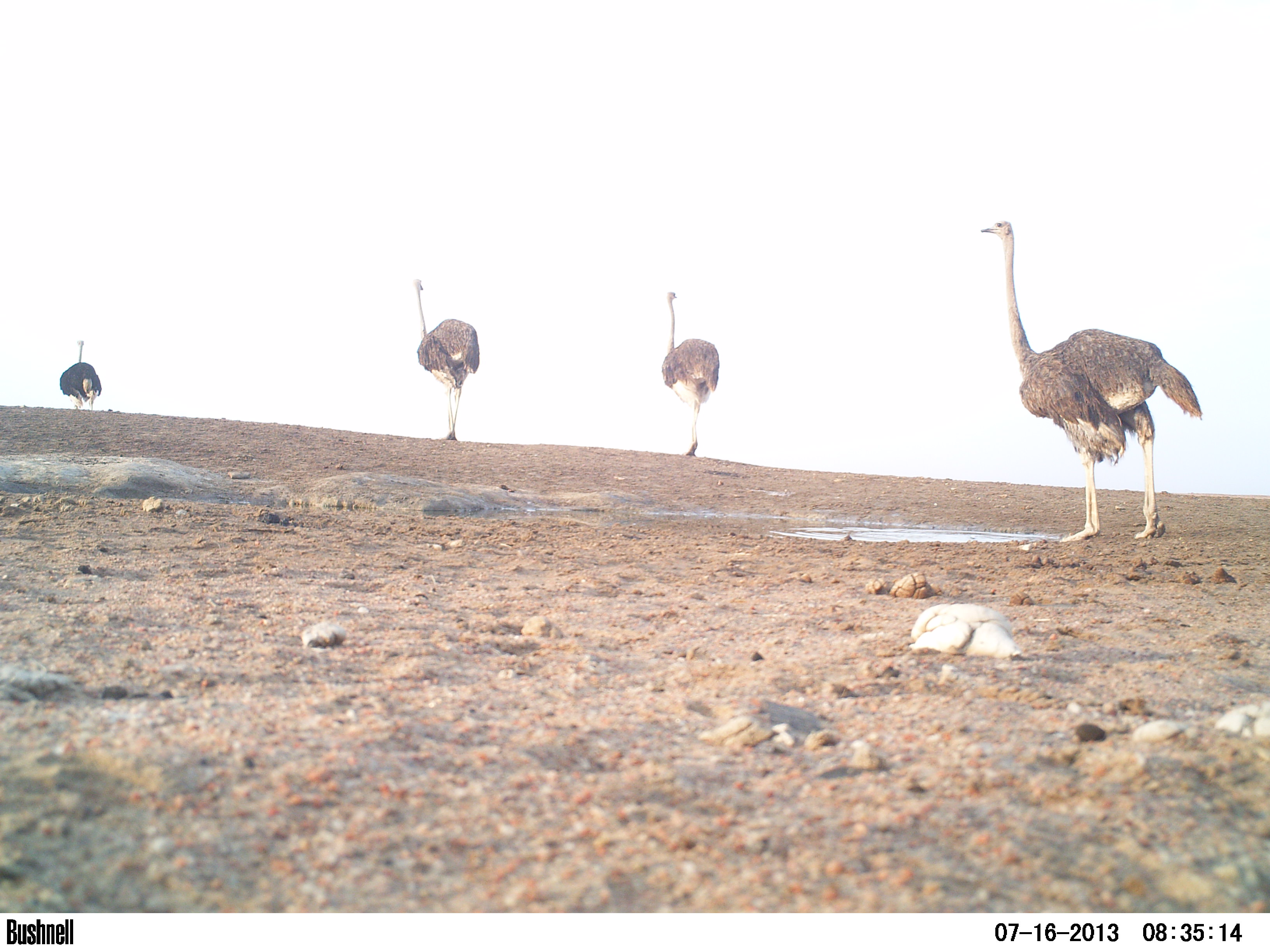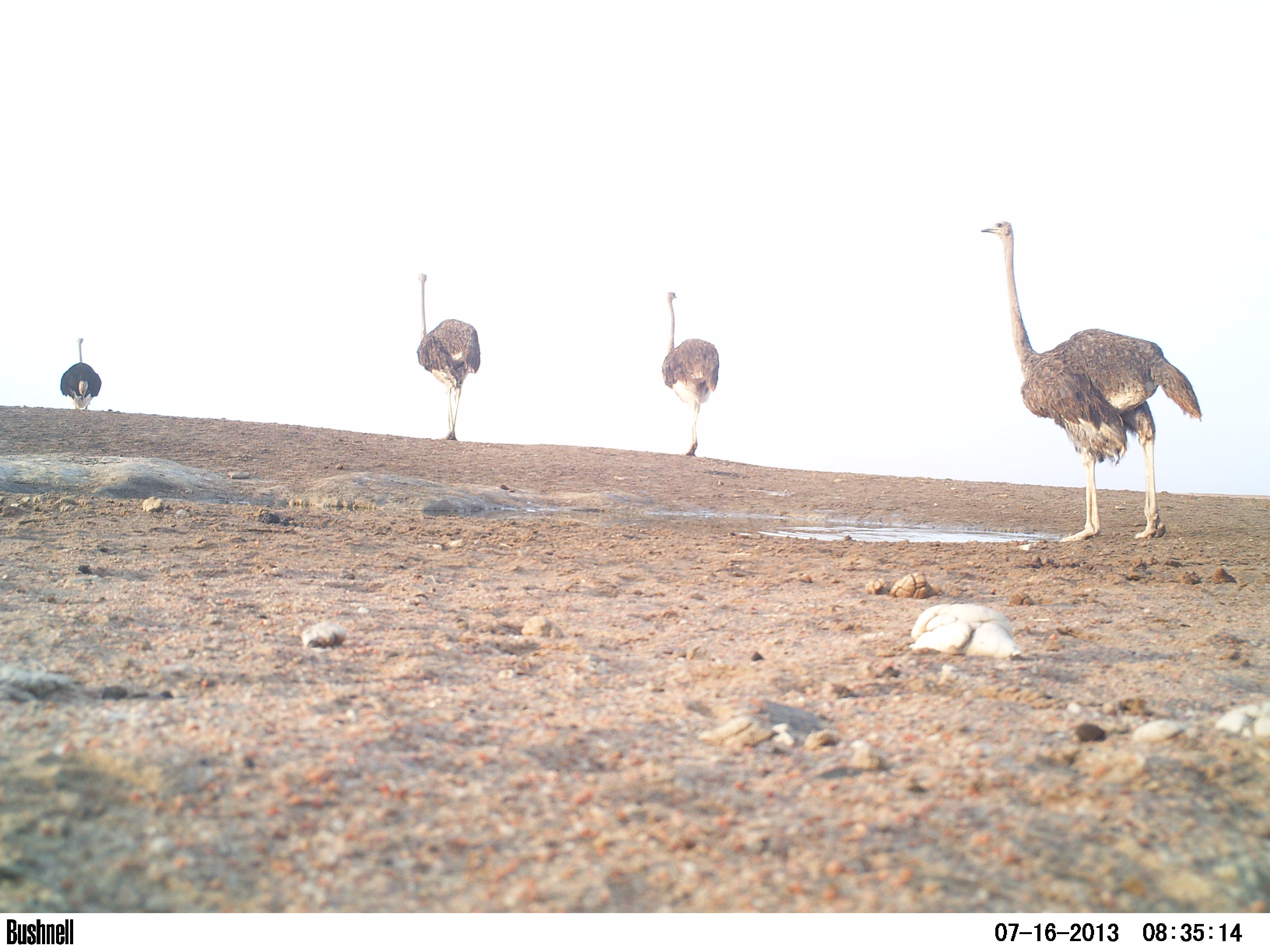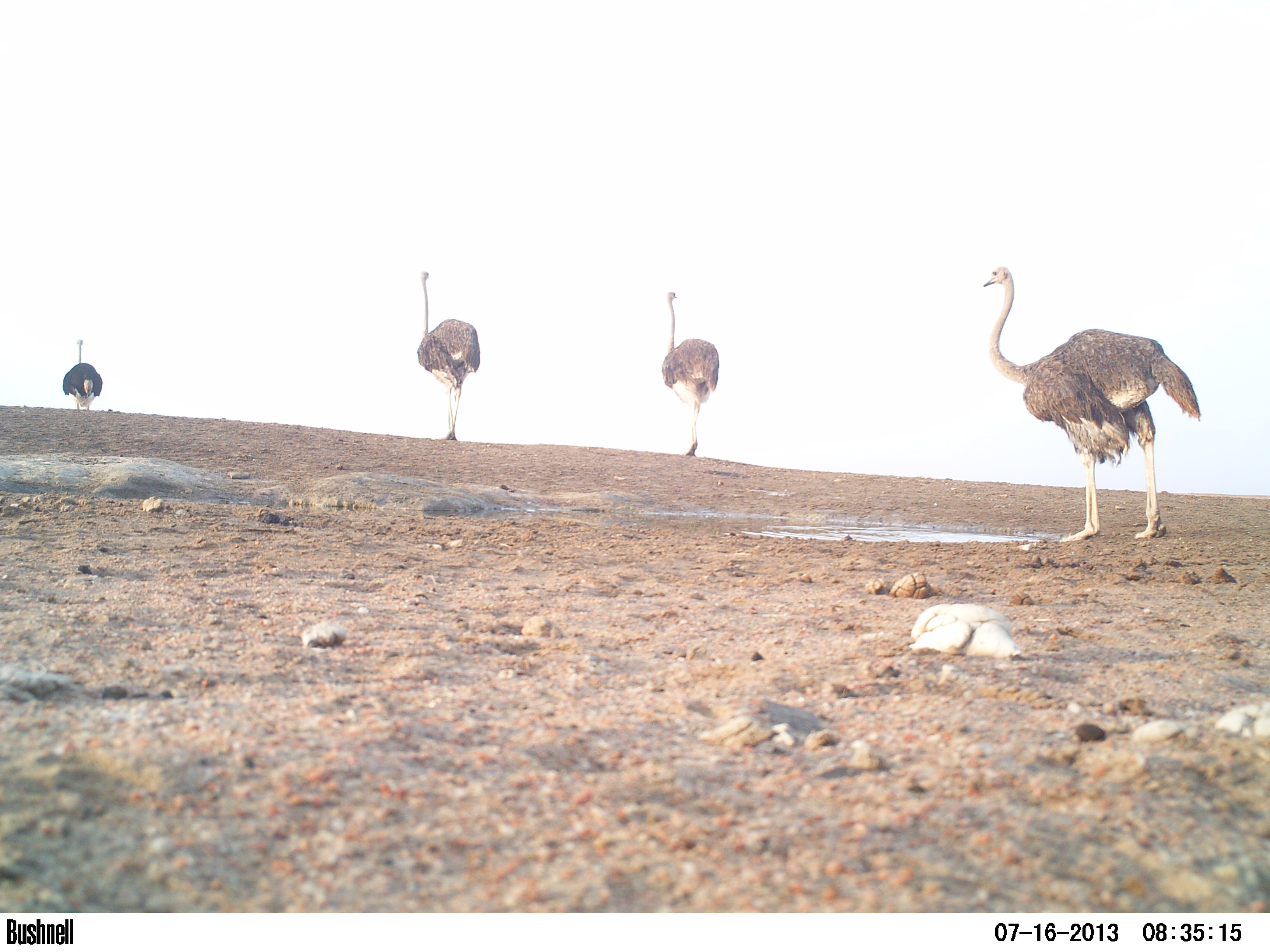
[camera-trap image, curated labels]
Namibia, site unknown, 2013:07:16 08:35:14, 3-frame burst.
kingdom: Animalia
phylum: Chordata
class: Aves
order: Struthioniformes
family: Struthionidae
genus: Struthio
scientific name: Struthio camelus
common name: common ostrich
Struthio camelus (common ostrich).